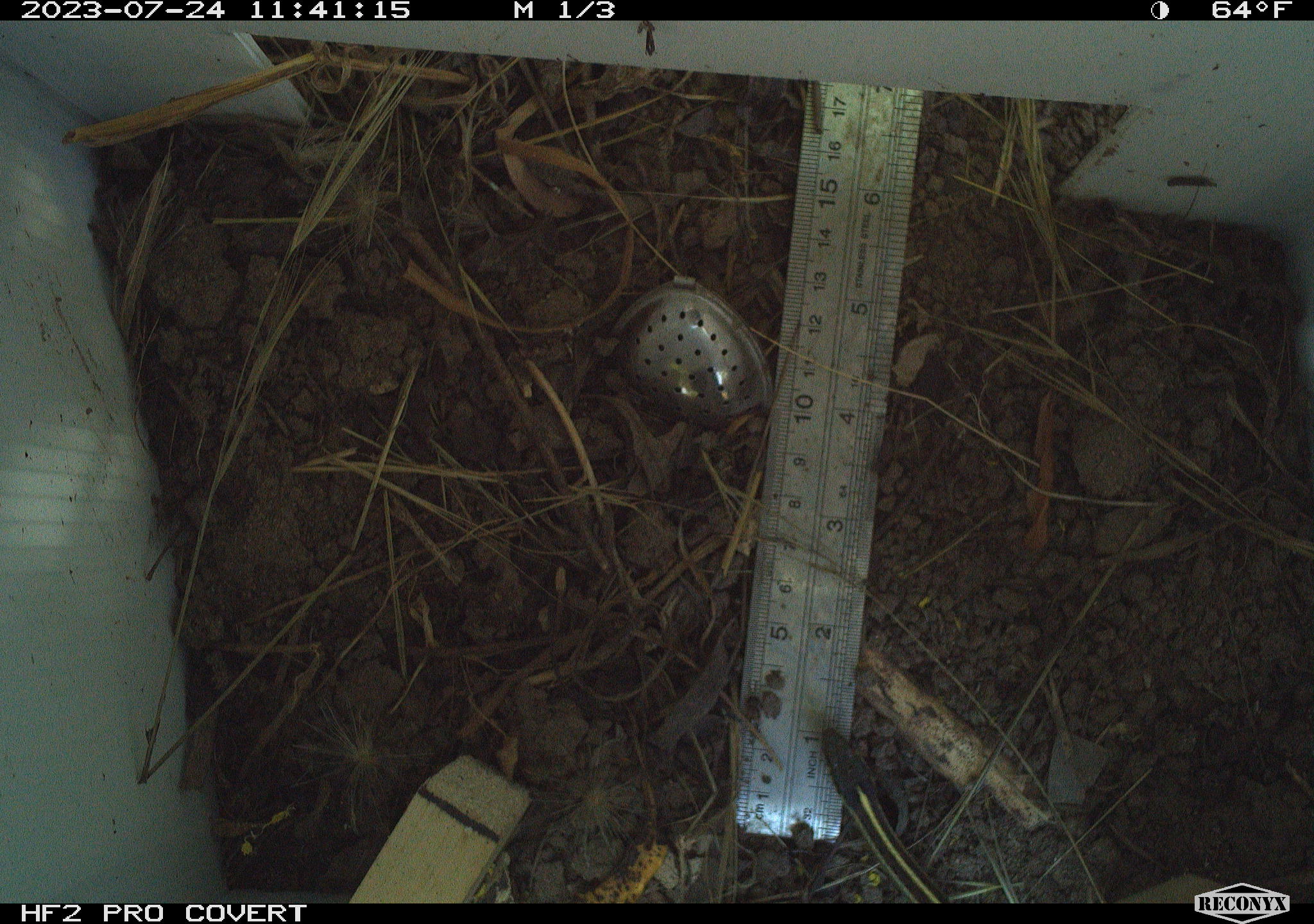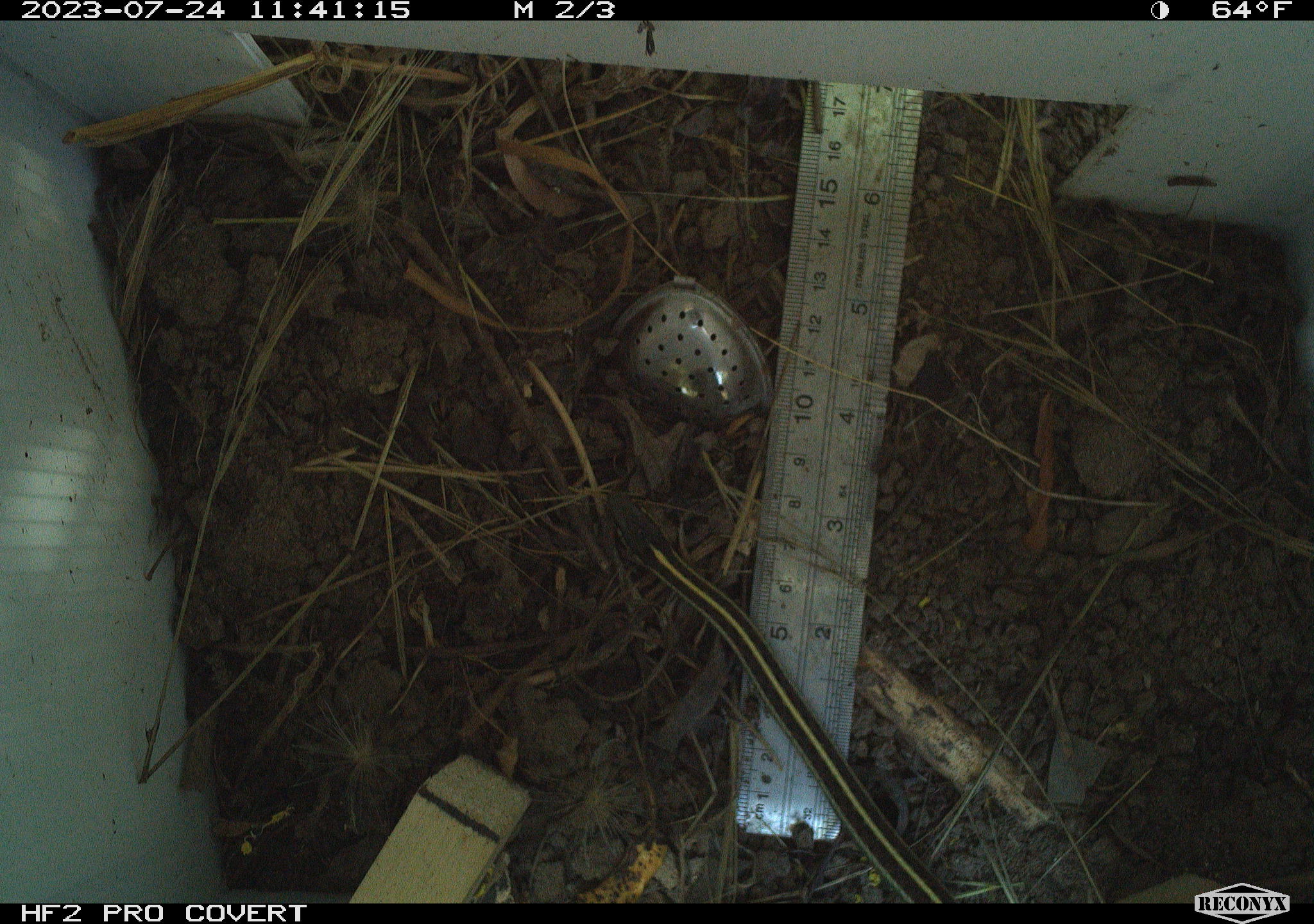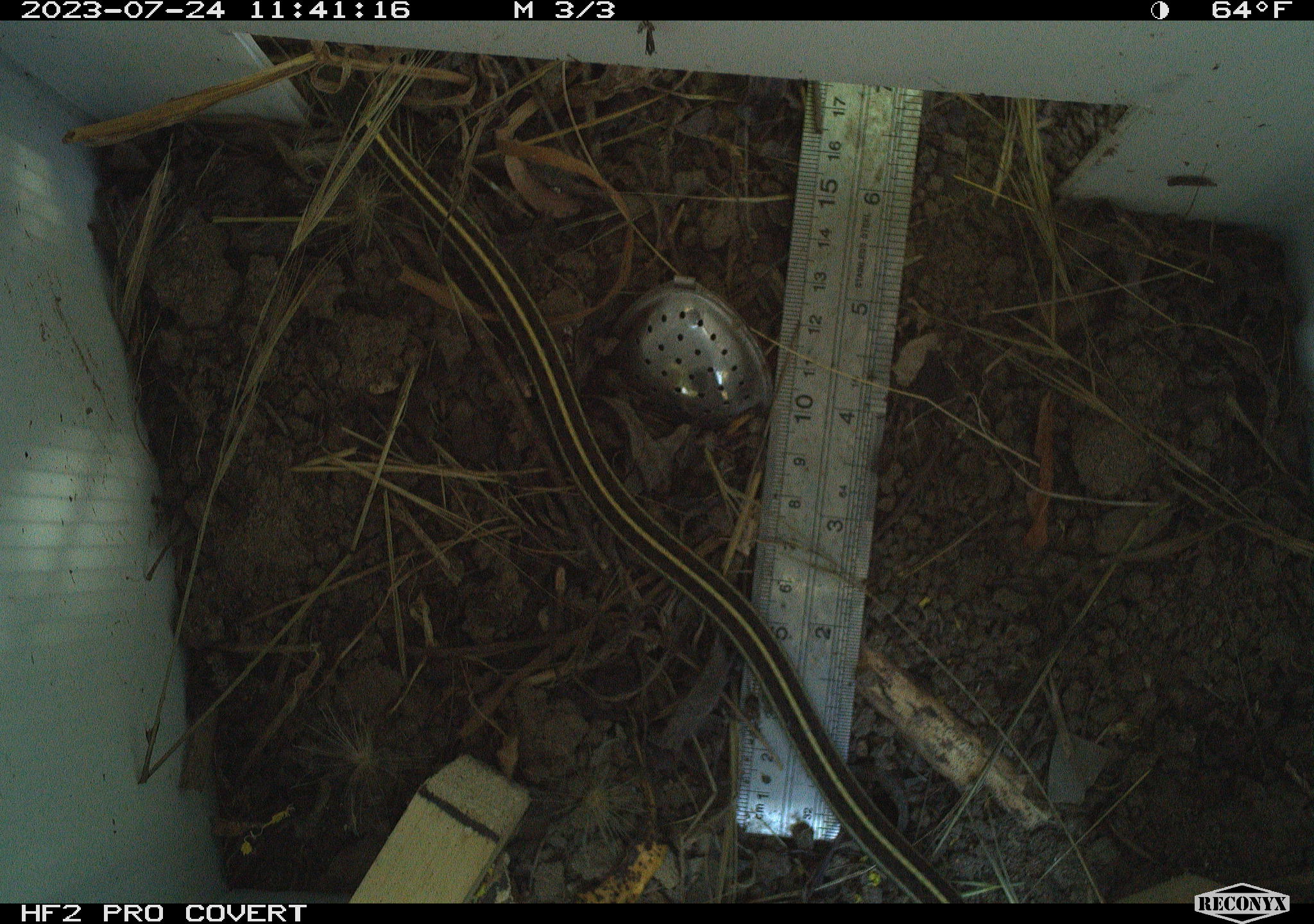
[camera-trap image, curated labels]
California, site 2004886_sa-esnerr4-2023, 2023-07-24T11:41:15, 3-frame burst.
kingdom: Animalia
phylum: Chordata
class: Reptilia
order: Squamata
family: Colubridae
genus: Thamnophis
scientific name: Thamnophis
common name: american gartersnakes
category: thamnophis species